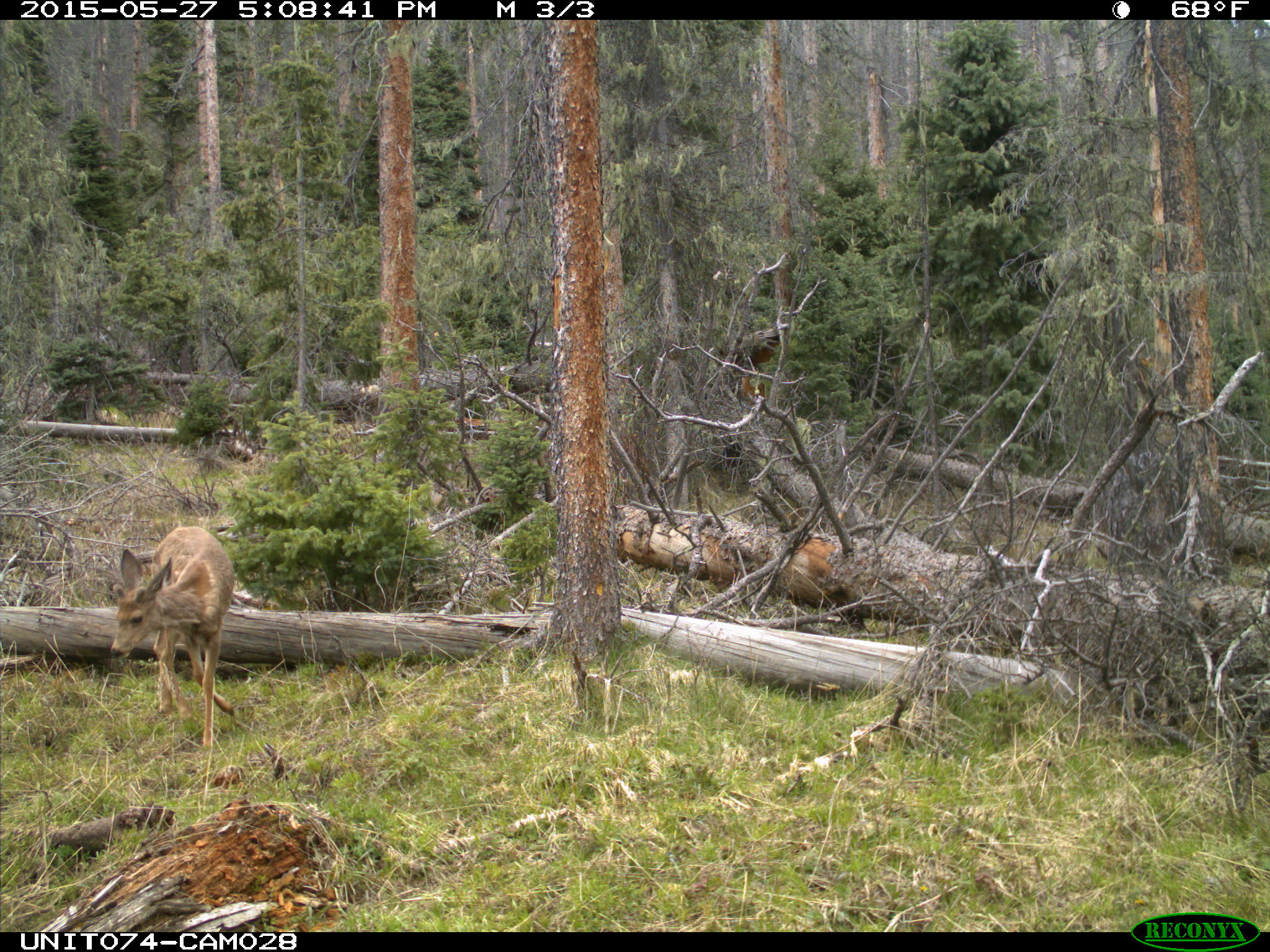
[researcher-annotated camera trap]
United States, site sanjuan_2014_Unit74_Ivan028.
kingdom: Animalia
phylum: Chordata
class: Mammalia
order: Artiodactyla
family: Cervidae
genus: Odocoileus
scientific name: Odocoileus hemionus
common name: mule deer